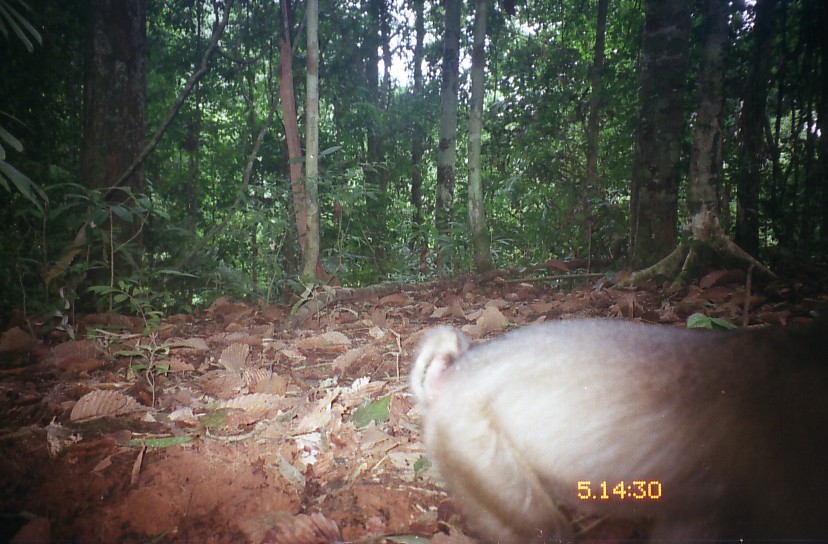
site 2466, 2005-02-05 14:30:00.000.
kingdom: Animalia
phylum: Chordata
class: Mammalia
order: Primates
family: Cercopithecidae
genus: Macaca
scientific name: Macaca nemestrina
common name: southern pig-tailed macaque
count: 1